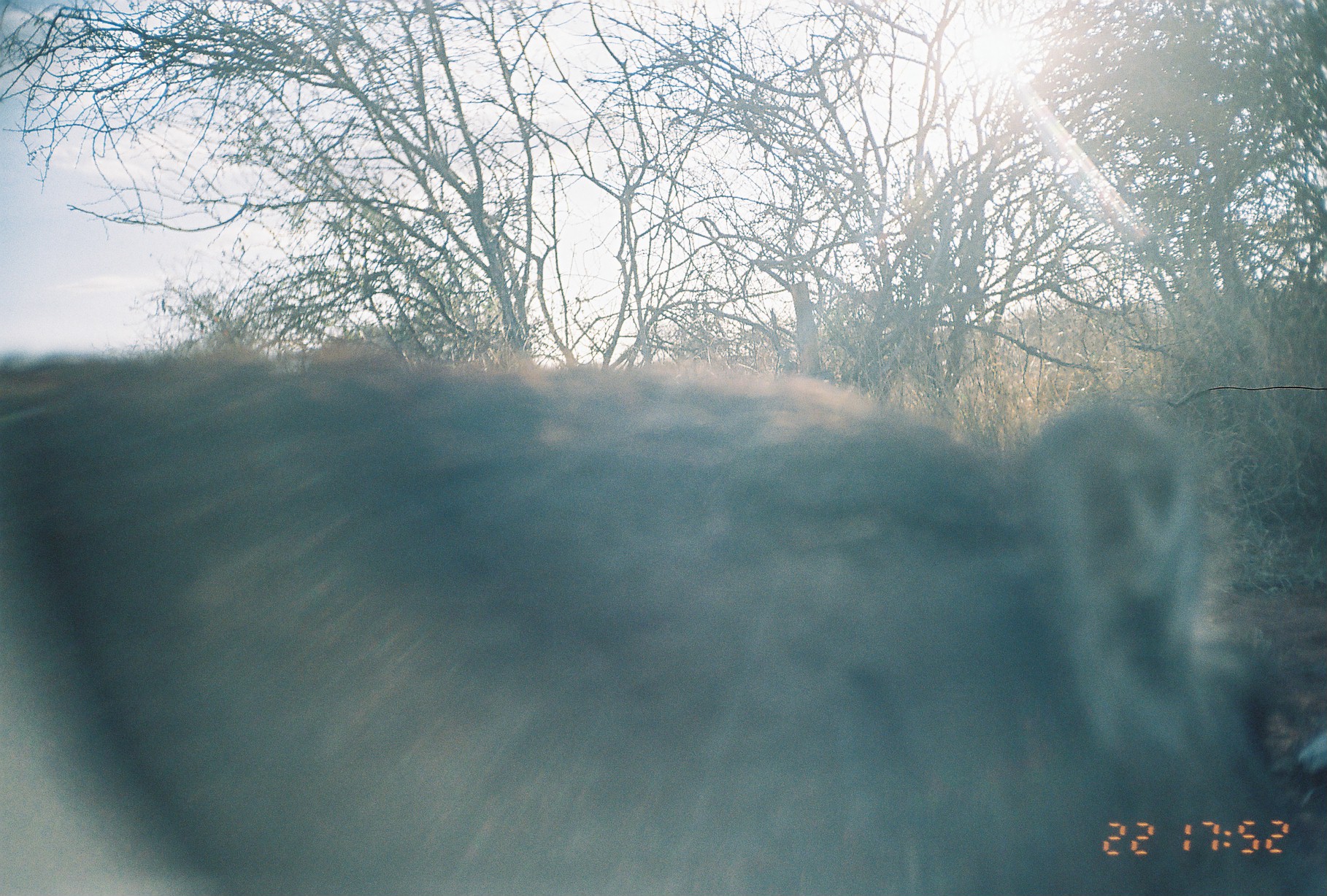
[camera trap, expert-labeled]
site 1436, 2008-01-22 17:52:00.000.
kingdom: Animalia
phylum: Chordata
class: Mammalia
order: Artiodactyla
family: Suidae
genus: Phacochoerus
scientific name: Phacochoerus africanus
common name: common warthog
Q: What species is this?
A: Phacochoerus africanus (common warthog).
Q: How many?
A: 1.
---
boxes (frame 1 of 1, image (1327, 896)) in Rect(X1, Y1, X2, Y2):
phacochoerus africanus: Rect(1, 349, 1326, 895)